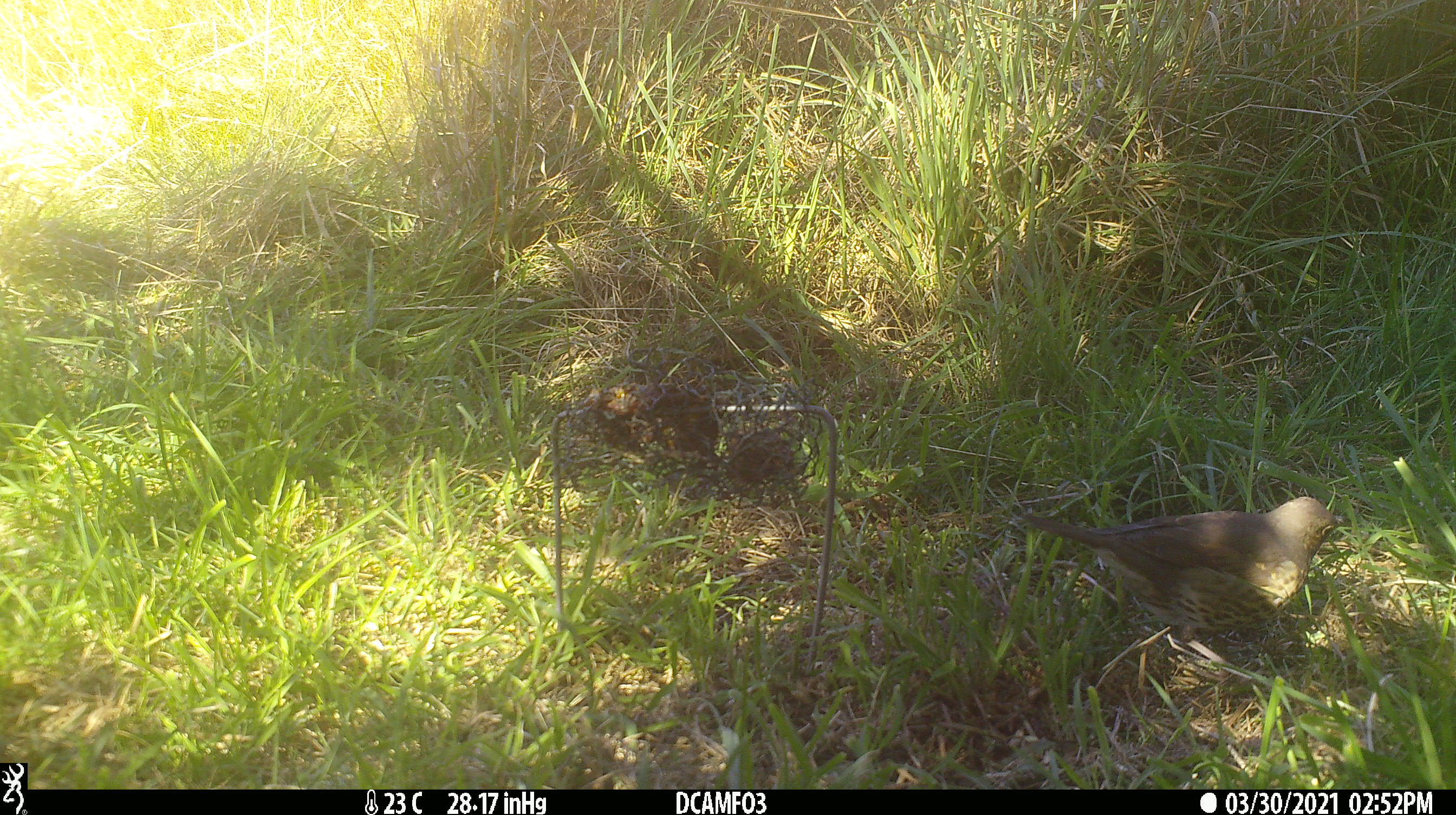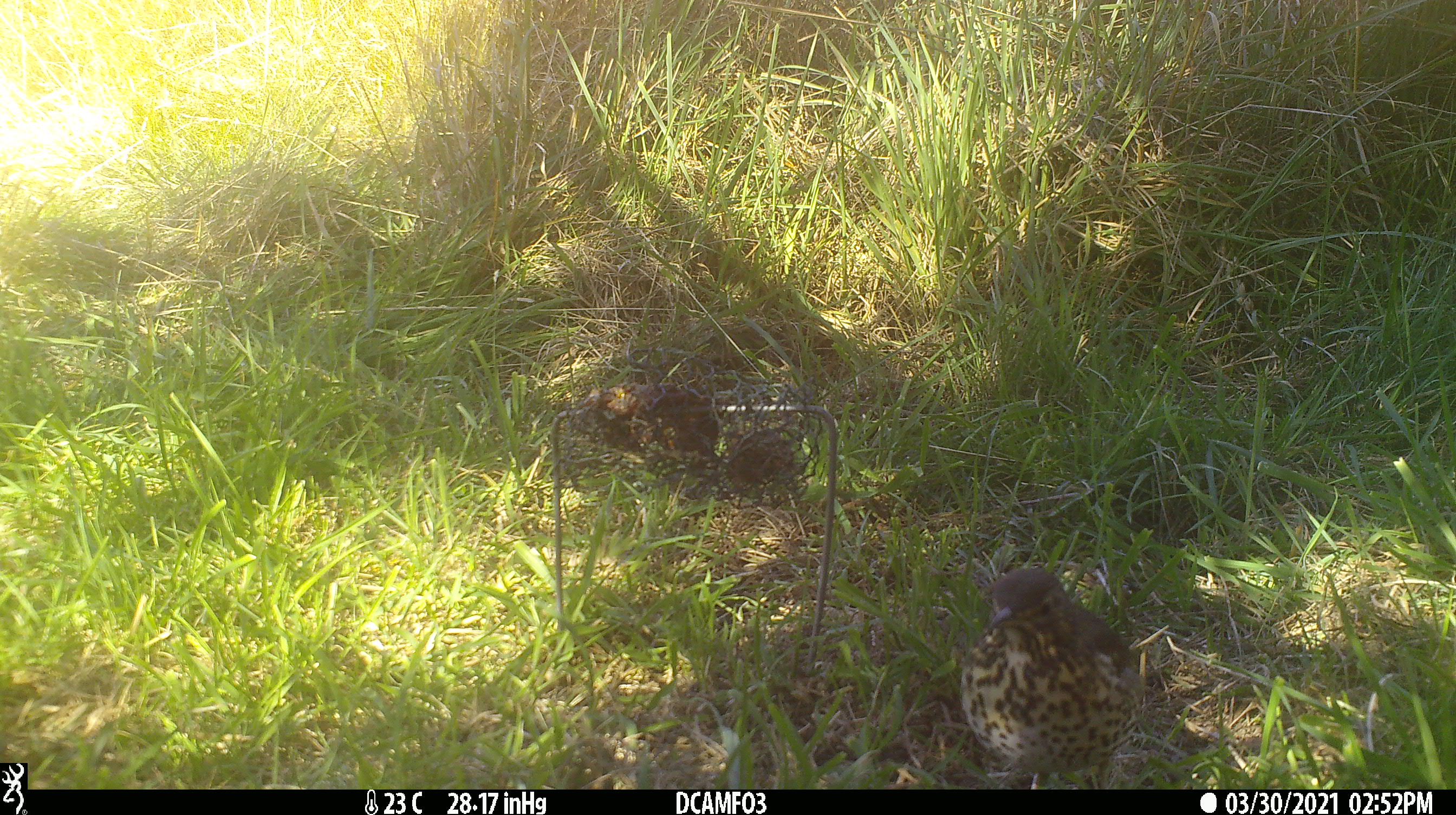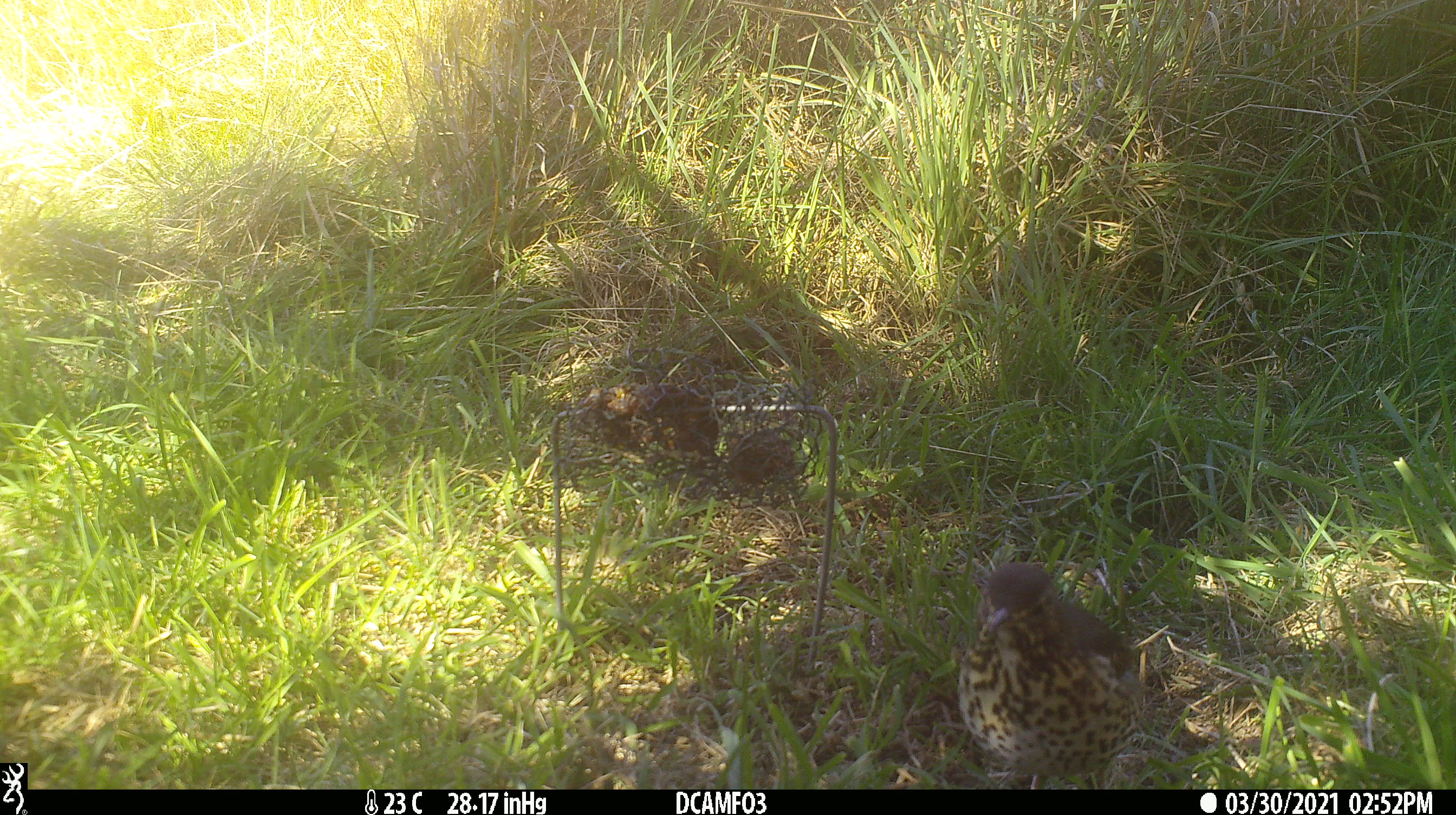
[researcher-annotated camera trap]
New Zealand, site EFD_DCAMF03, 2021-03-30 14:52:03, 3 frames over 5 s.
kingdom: Animalia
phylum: Chordata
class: Aves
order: Passeriformes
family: Turdidae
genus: Turdus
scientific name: Turdus philomelos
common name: song thrush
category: thrush